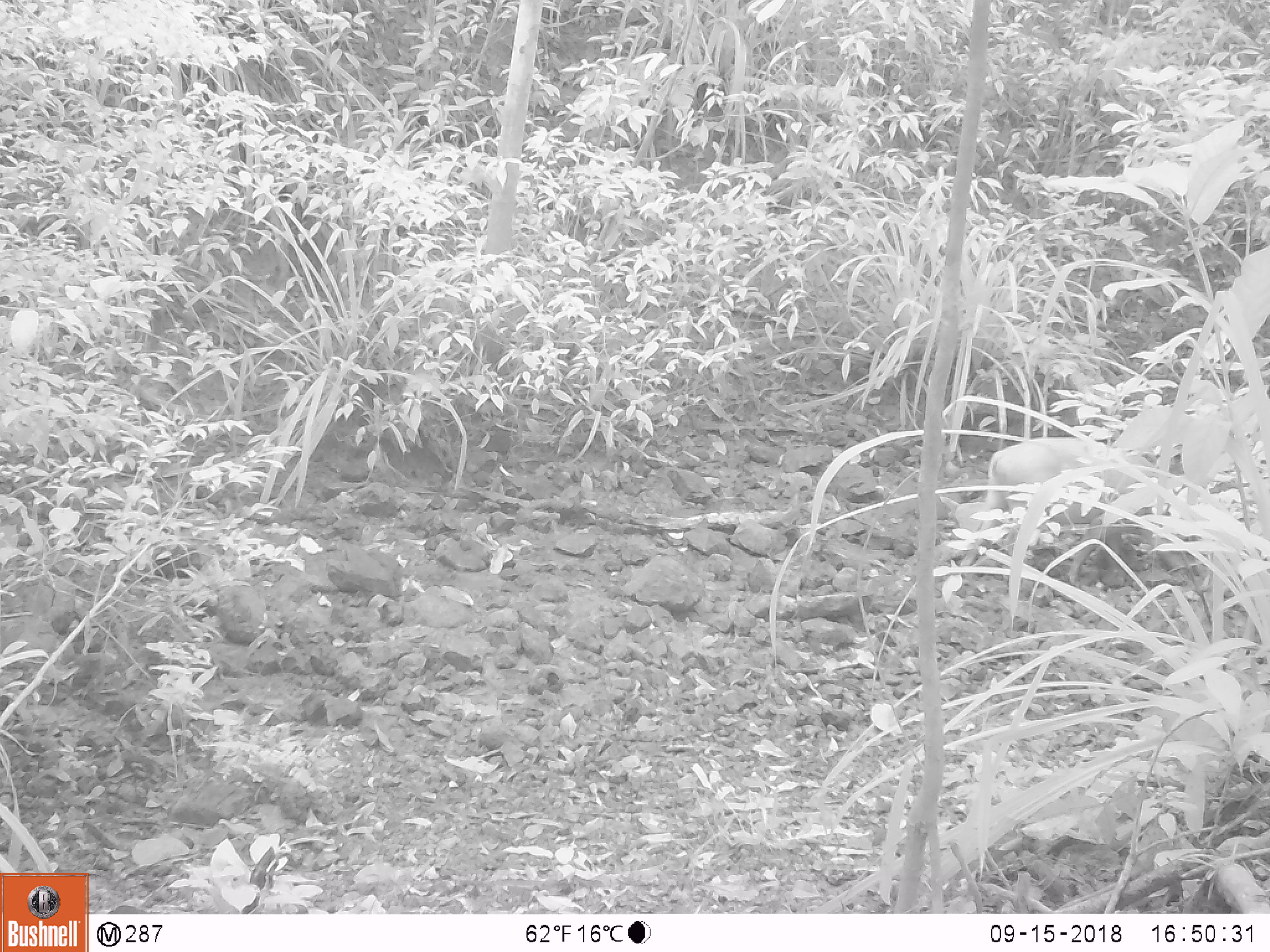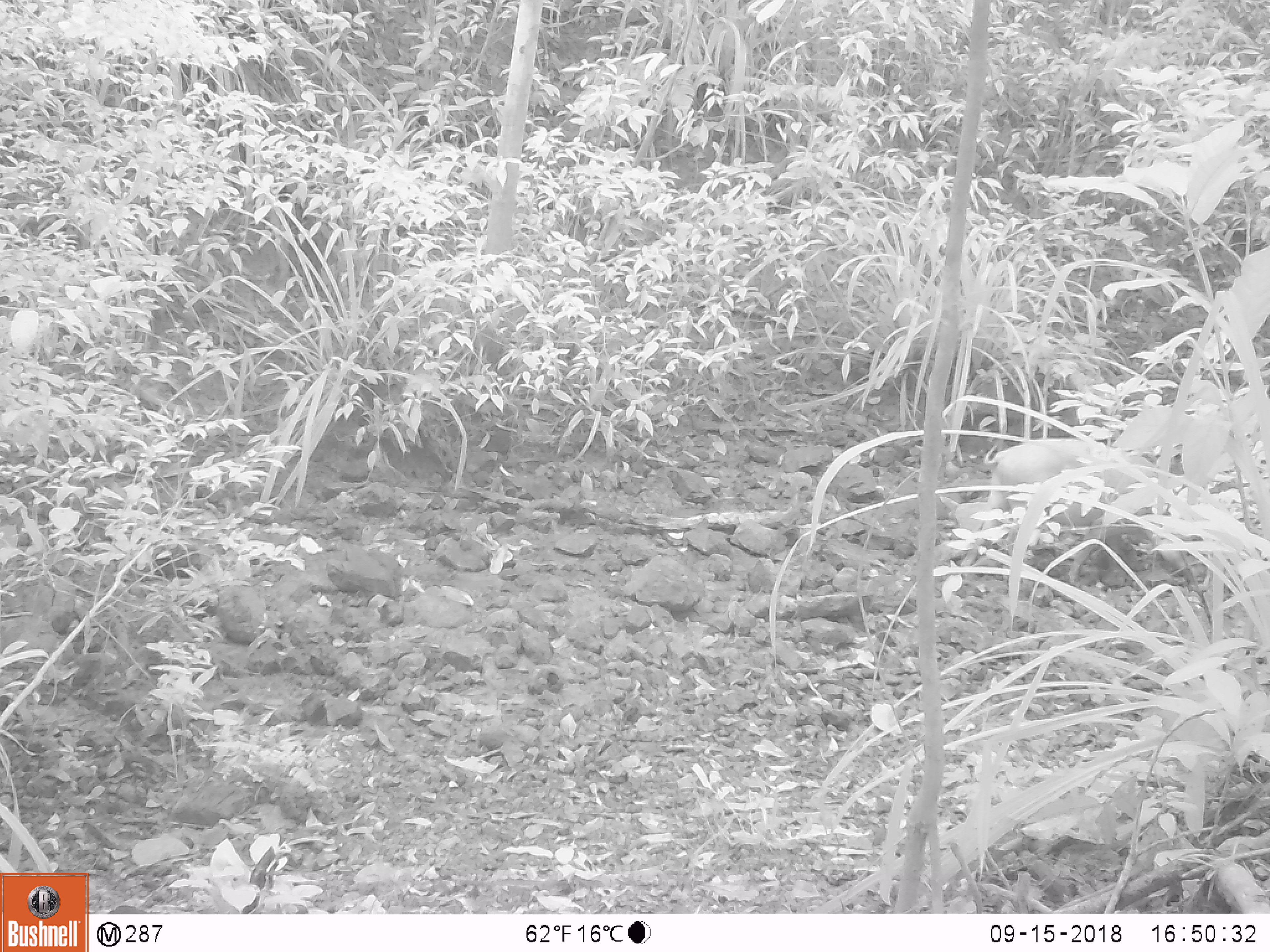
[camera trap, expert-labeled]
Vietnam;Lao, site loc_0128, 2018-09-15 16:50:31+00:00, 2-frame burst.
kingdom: Animalia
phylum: Chordata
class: Mammalia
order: Artiodactyla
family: Suidae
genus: Sus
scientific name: Sus scrofa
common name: eurasian wild pig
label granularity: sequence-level